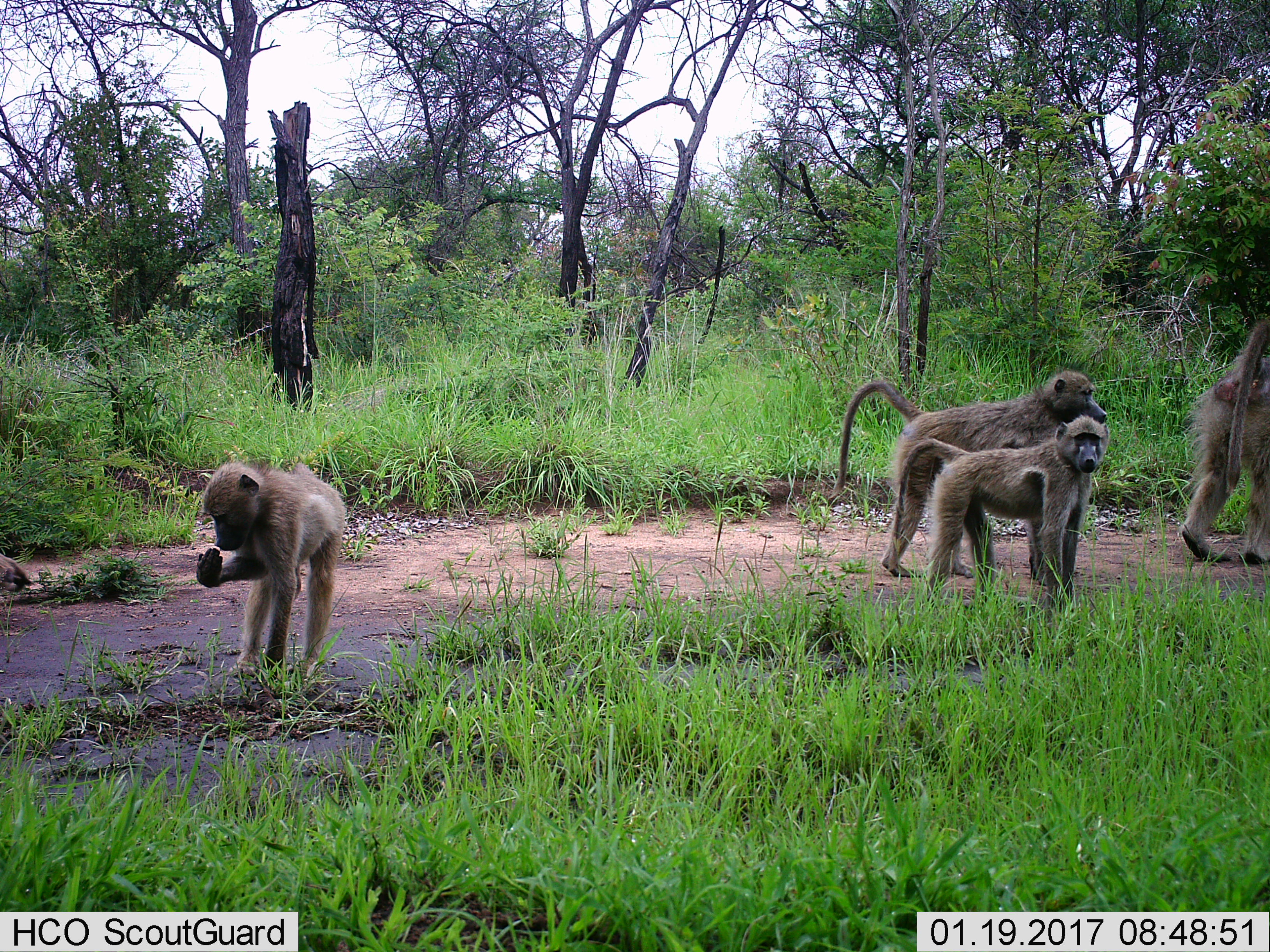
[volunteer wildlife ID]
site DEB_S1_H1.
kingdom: Animalia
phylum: Chordata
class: Mammalia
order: Primates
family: Cercopithecidae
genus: Papio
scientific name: Papio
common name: baboon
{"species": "baboon (Papio)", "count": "4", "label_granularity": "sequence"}